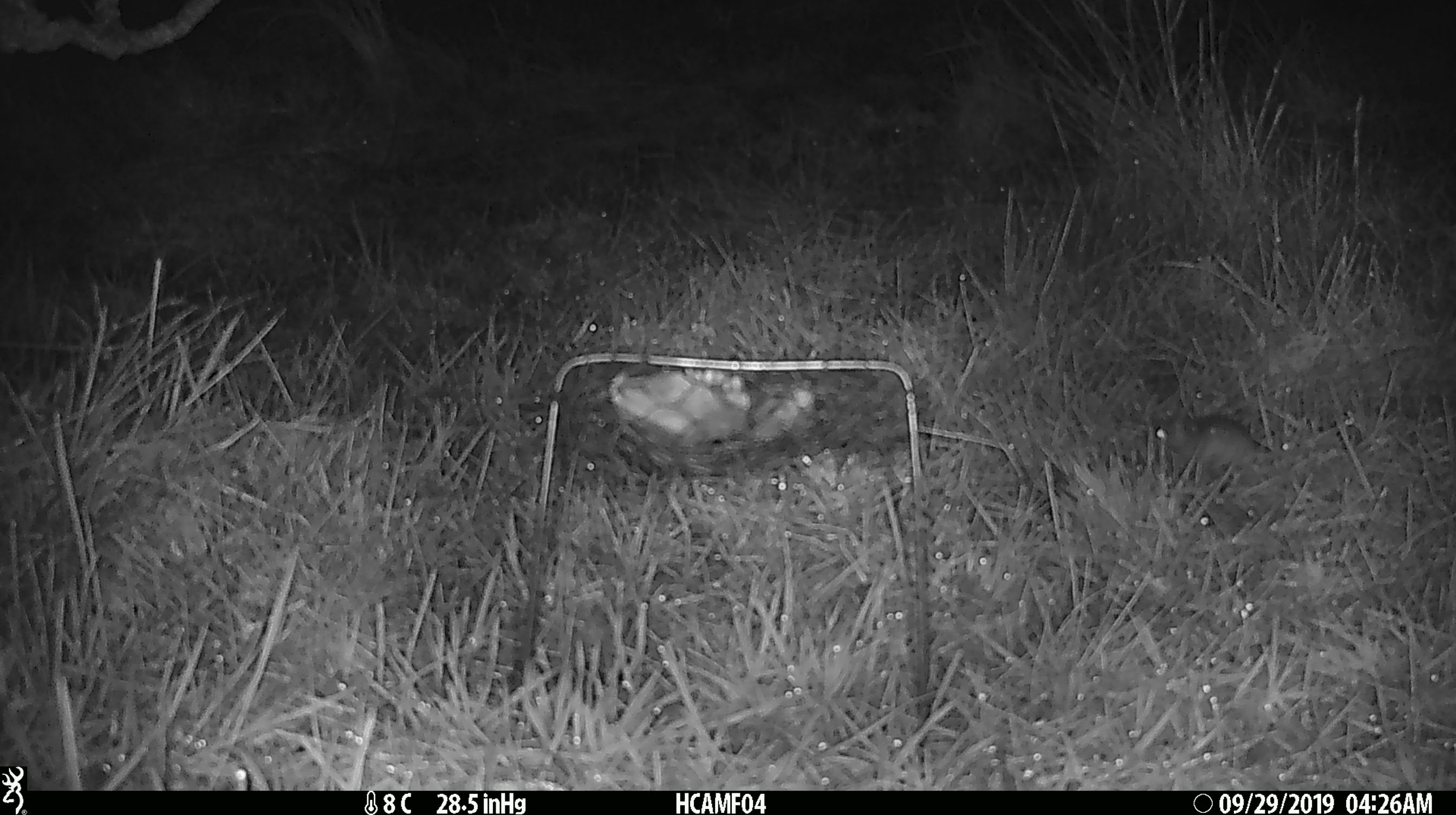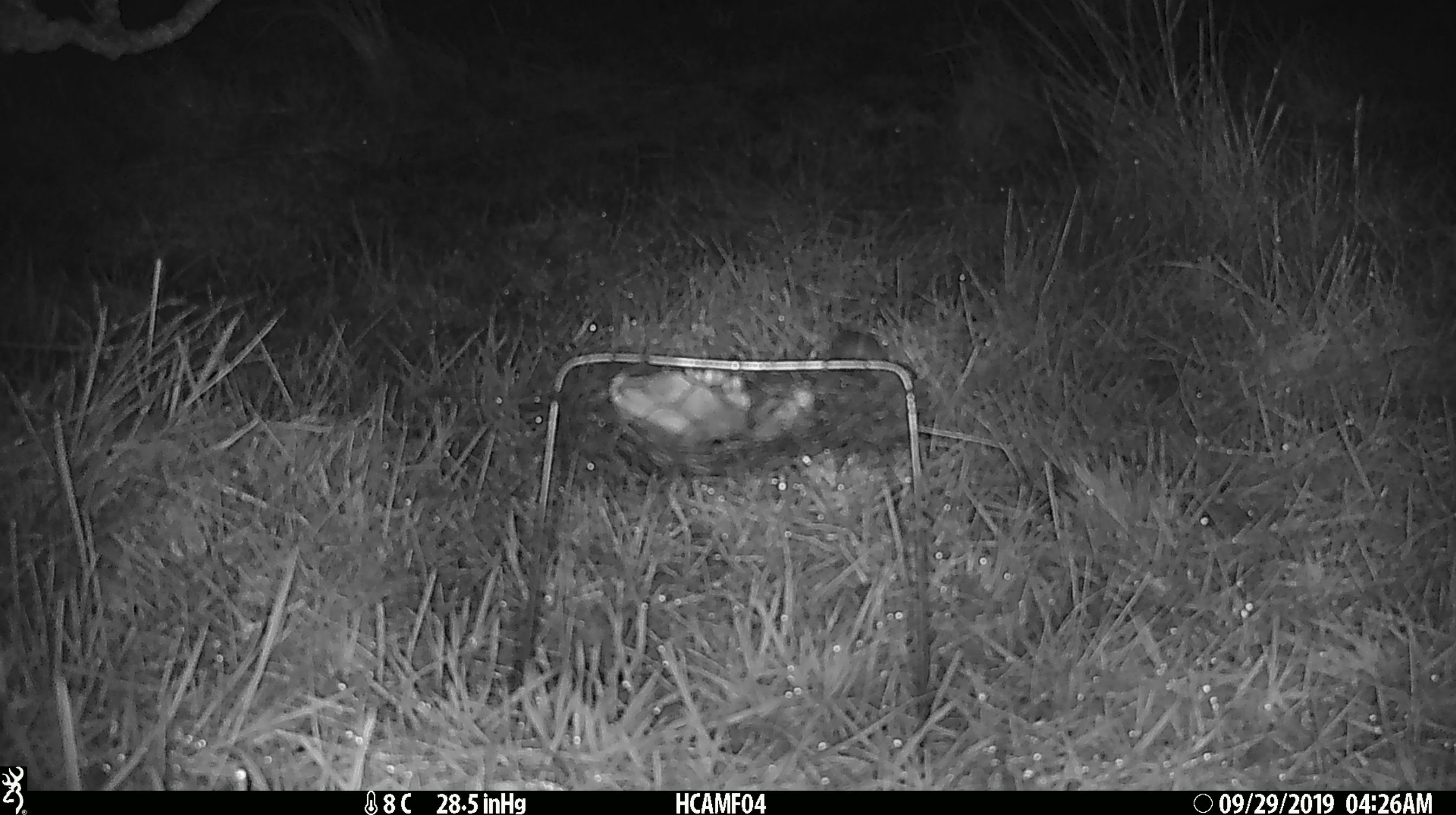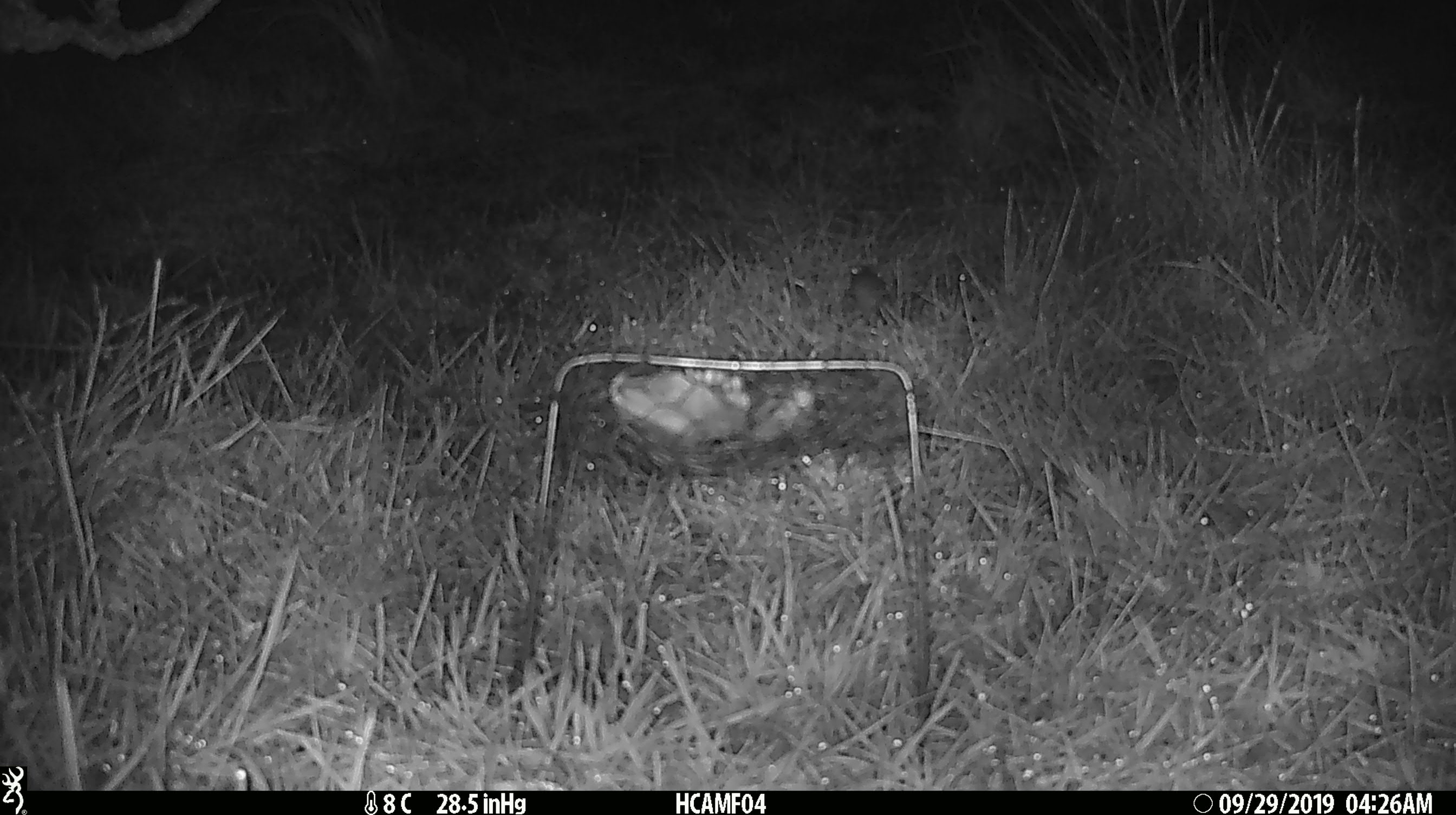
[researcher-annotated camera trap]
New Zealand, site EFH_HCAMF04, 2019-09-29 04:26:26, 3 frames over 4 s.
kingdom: Animalia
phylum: Chordata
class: Mammalia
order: Rodentia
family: Muridae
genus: Mus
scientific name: Mus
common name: mouse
Mouse (Mus).